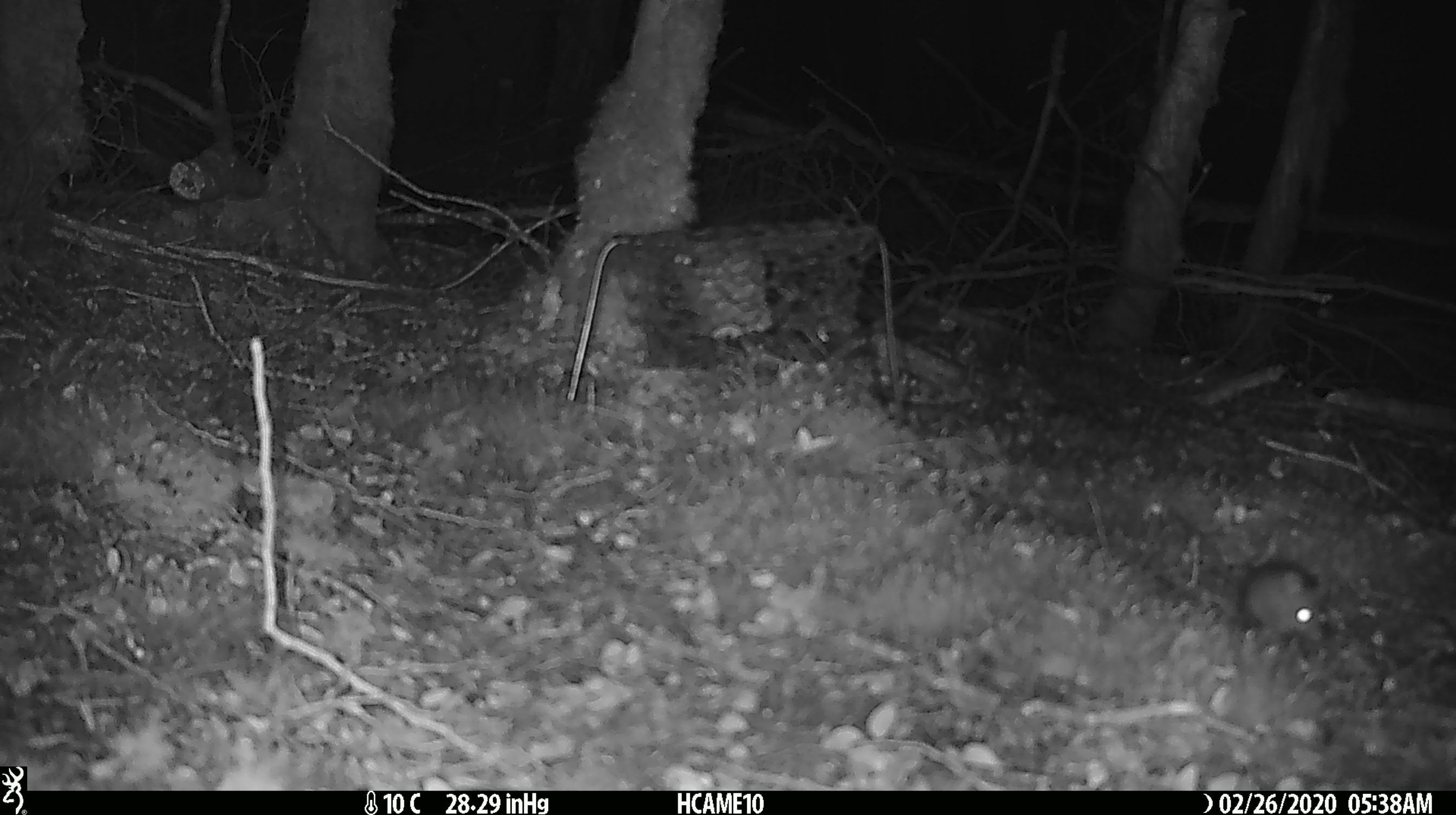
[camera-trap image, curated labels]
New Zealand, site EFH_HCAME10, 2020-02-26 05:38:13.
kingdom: Animalia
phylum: Chordata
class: Mammalia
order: Rodentia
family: Muridae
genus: Mus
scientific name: Mus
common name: mouse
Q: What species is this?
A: Mouse (Mus).